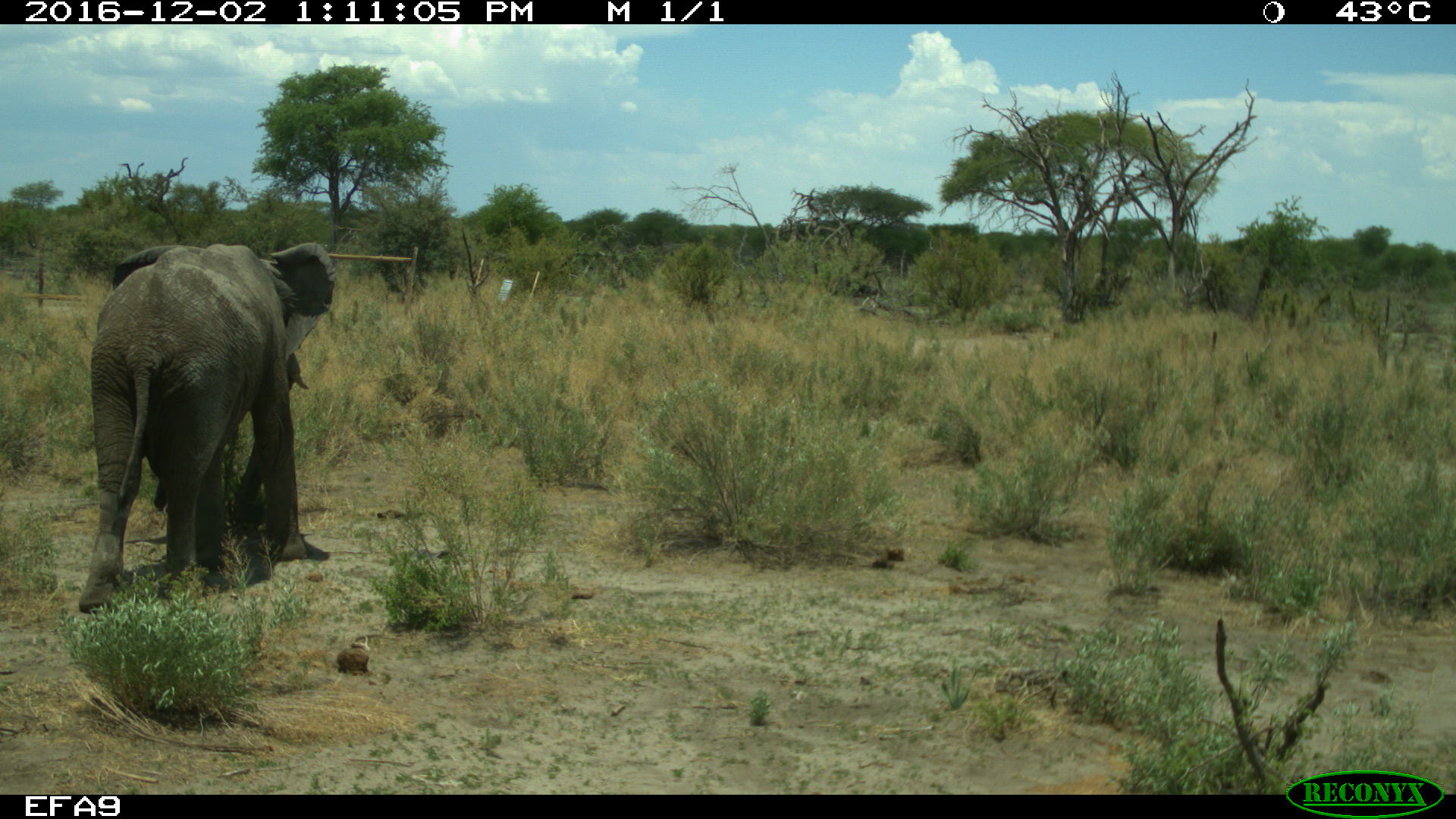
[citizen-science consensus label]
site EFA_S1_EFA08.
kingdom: Animalia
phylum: Chordata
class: Mammalia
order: Proboscidea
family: Elephantidae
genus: Loxodonta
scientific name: Loxodonta africana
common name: african bush elephant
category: elephant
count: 1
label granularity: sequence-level